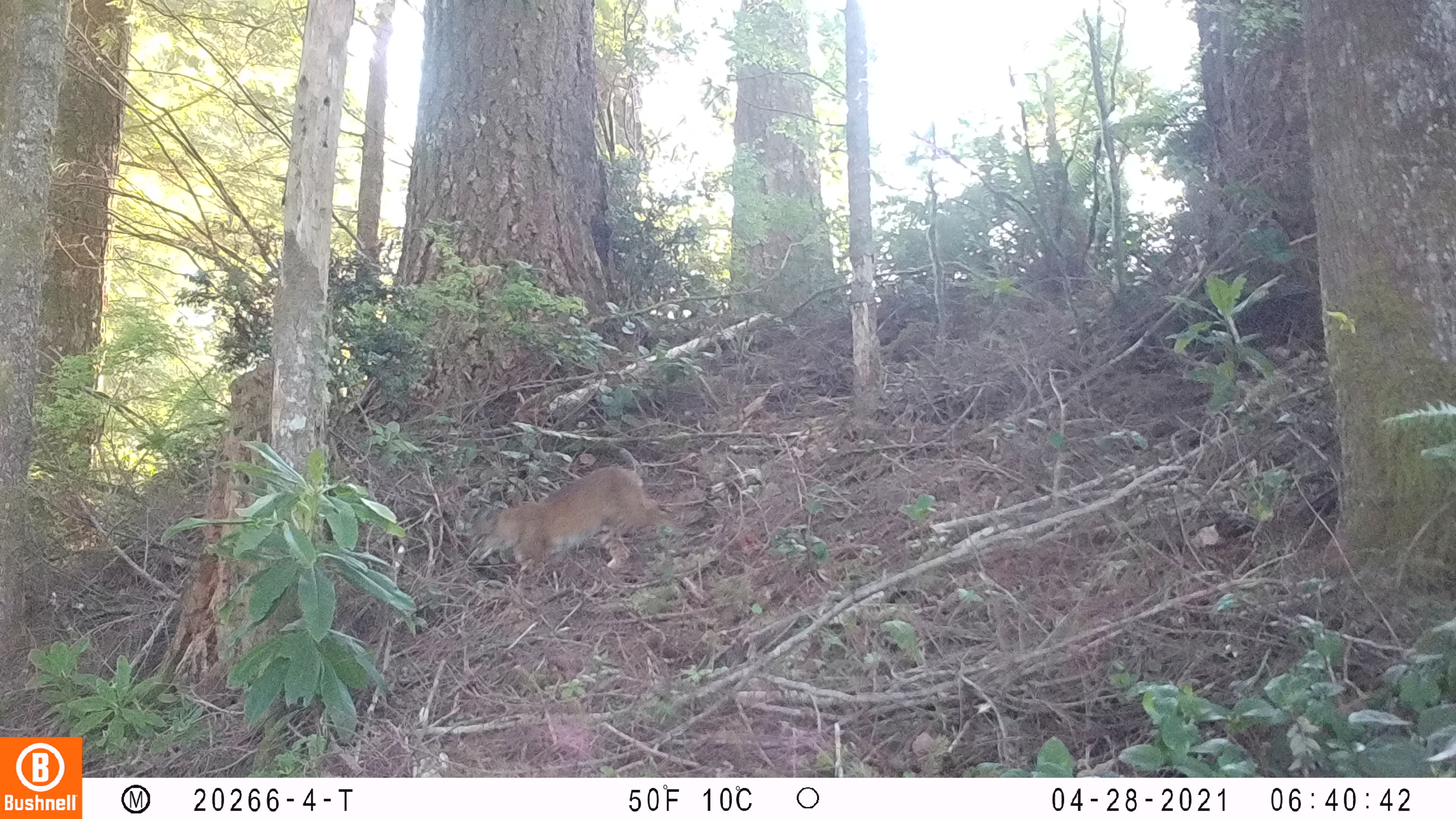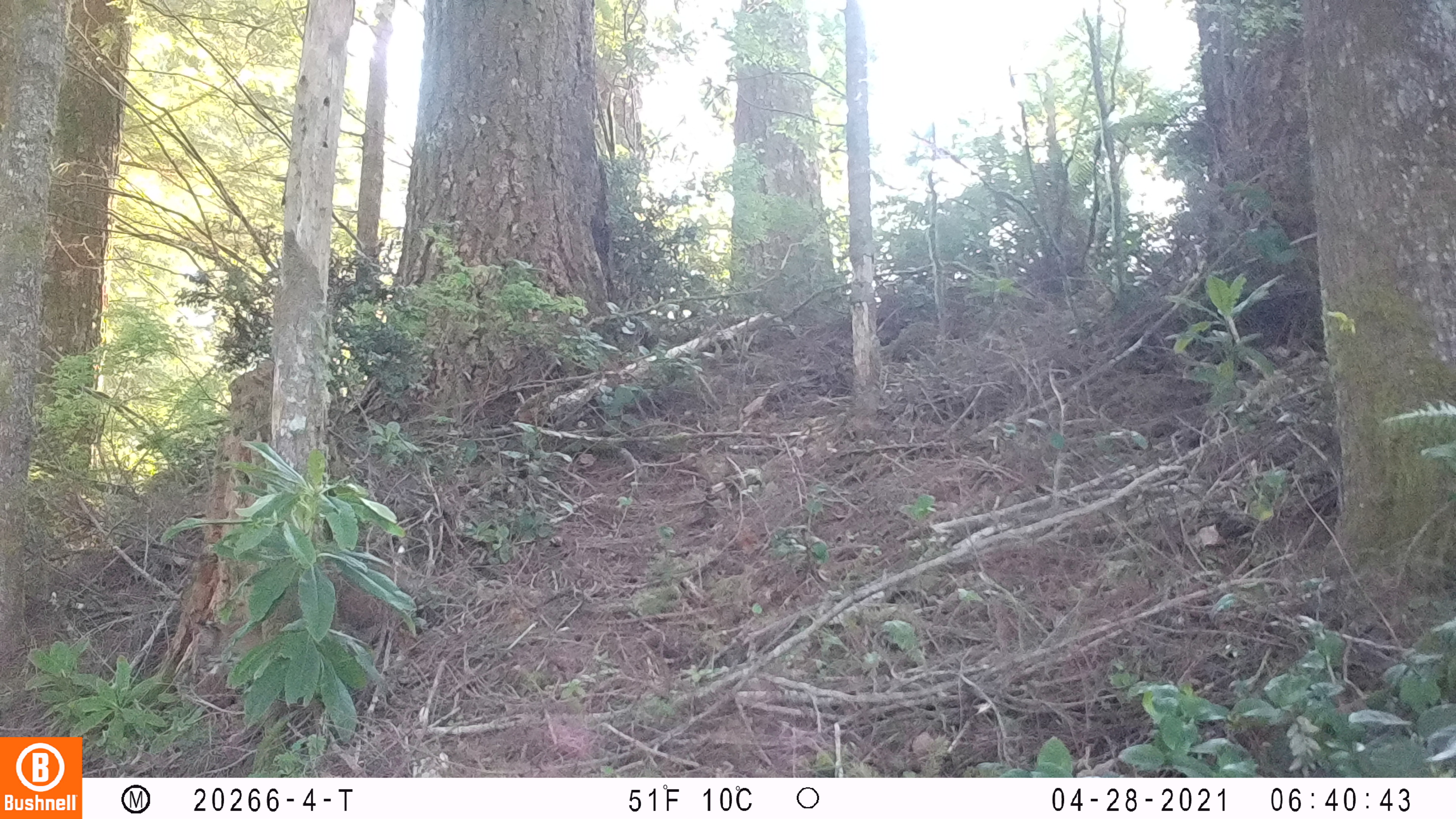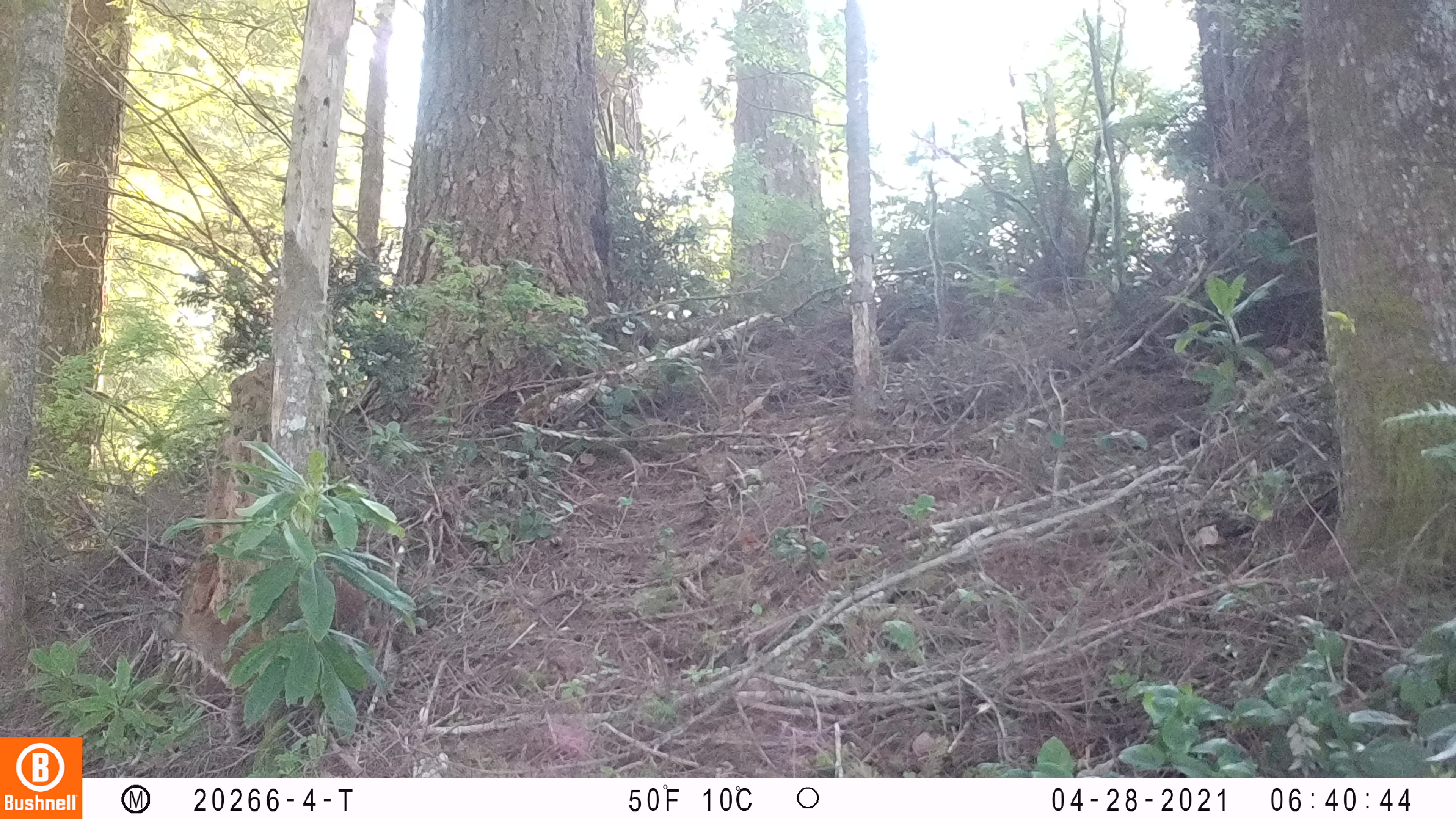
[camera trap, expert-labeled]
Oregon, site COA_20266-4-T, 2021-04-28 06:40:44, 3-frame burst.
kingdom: Animalia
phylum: Chordata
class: Mammalia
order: Carnivora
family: Felidae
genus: Lynx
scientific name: Lynx rufus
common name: bobcat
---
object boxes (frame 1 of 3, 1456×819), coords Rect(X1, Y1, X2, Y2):
bobcat: Rect(453, 455, 684, 604)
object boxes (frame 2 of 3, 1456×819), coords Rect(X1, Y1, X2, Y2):
bobcat: Rect(179, 572, 412, 752)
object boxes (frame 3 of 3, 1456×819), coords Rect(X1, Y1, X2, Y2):
bobcat: Rect(136, 549, 413, 765)